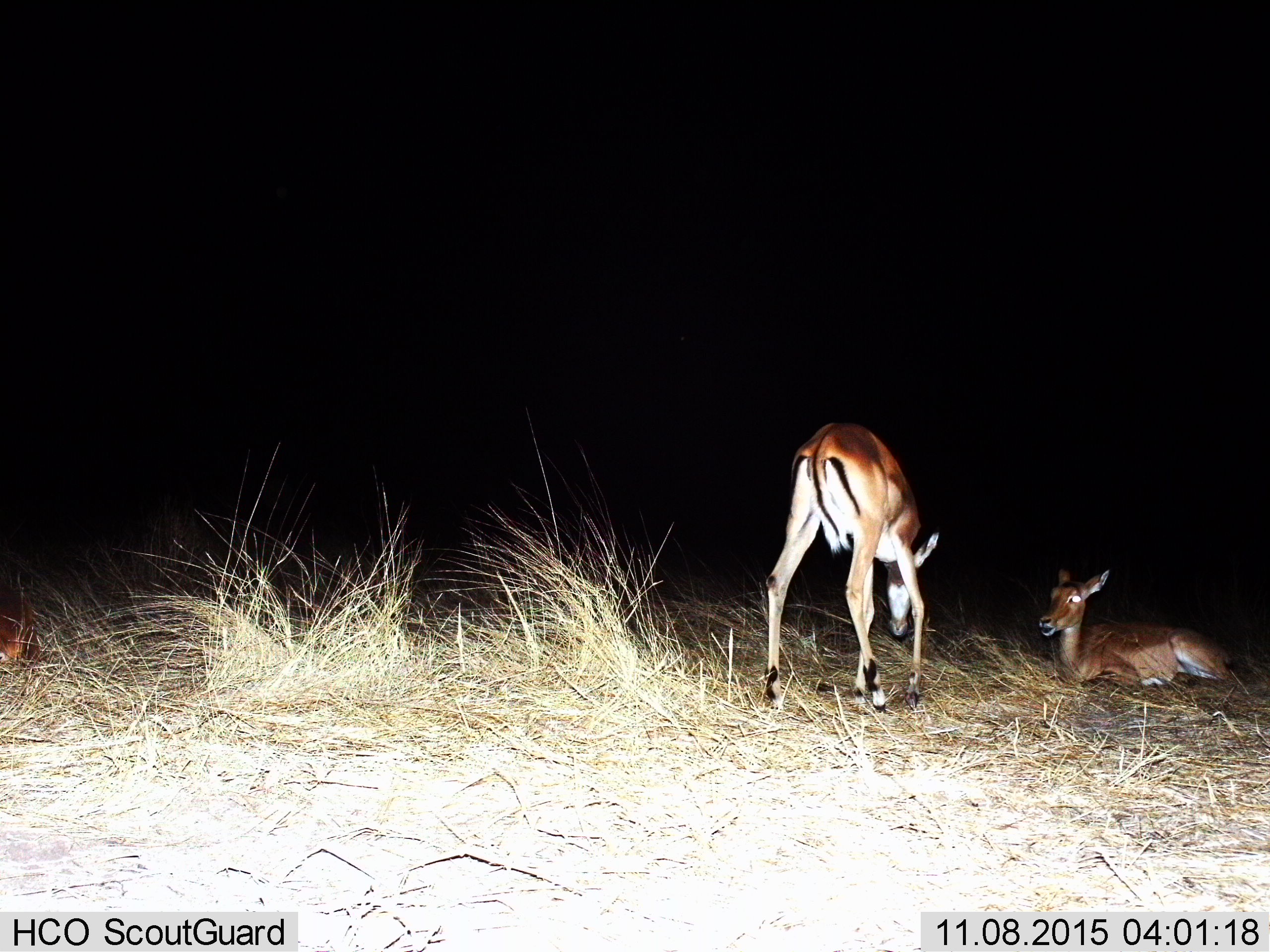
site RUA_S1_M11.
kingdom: Animalia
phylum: Chordata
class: Mammalia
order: Artiodactyla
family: Bovidae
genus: Aepyceros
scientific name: Aepyceros melampus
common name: impala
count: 3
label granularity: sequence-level